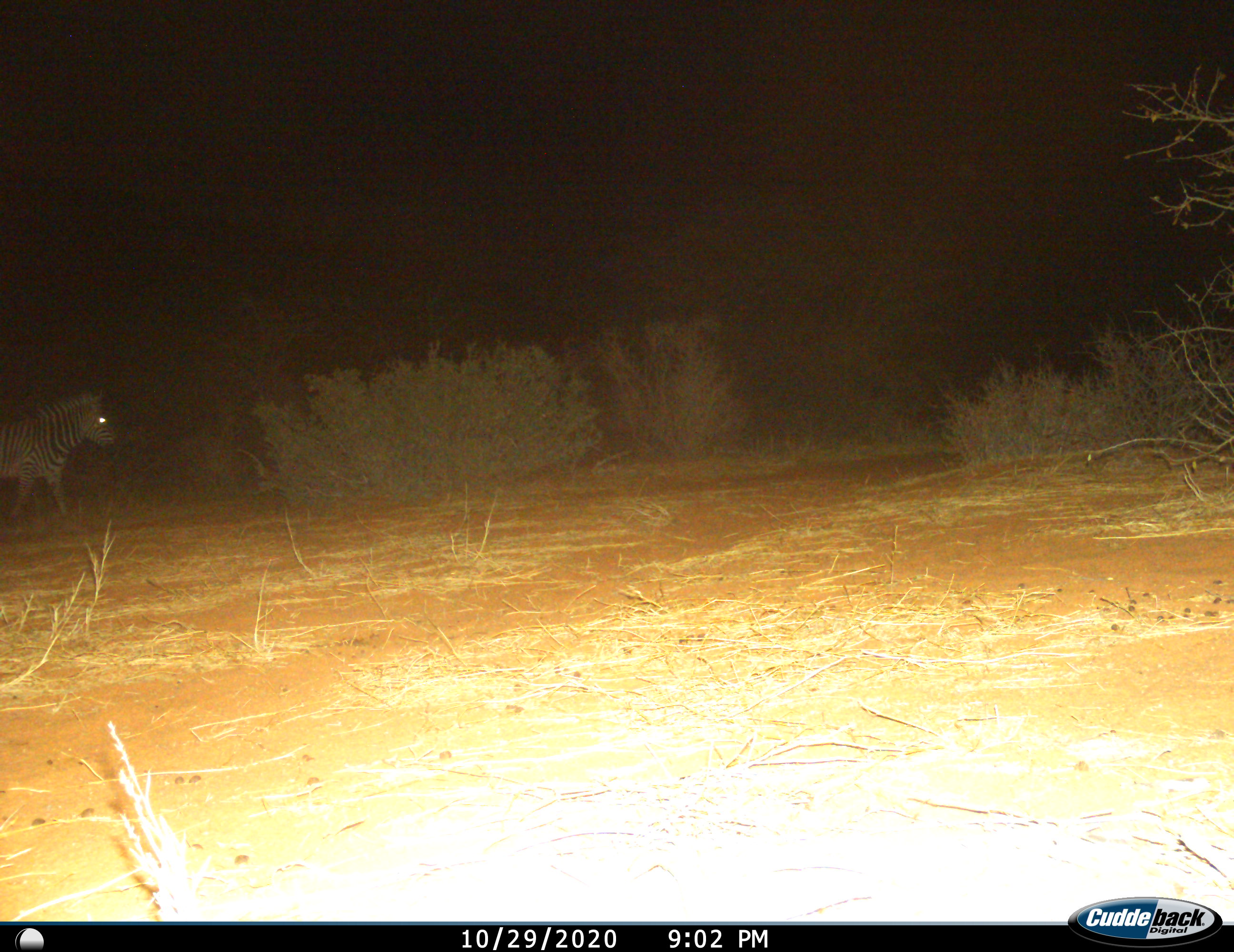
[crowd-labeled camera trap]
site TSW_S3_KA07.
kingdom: Animalia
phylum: Chordata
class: Mammalia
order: Perissodactyla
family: Equidae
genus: Equus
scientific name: Equus zebra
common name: mountain zebra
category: zebramountain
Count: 1.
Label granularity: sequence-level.